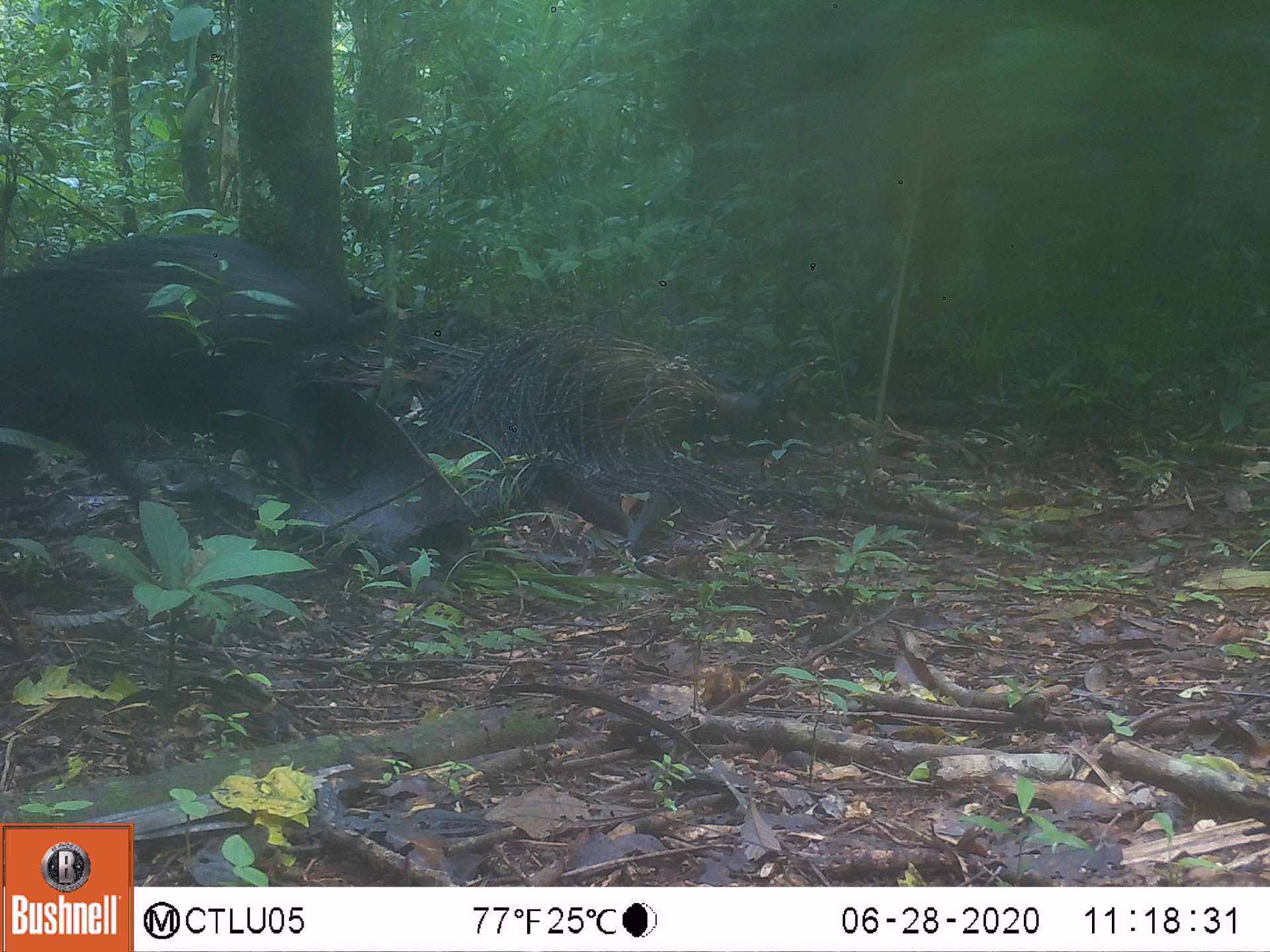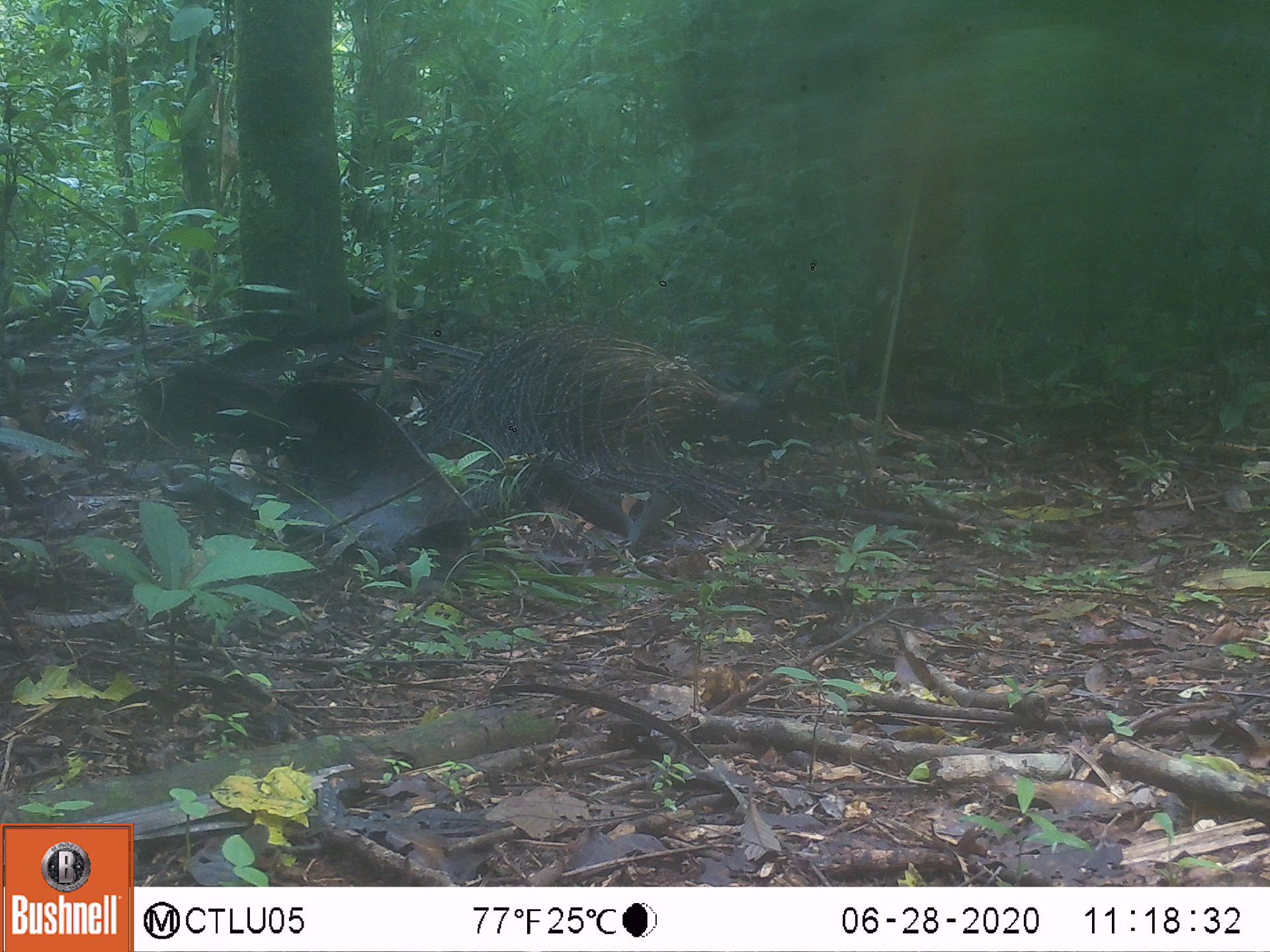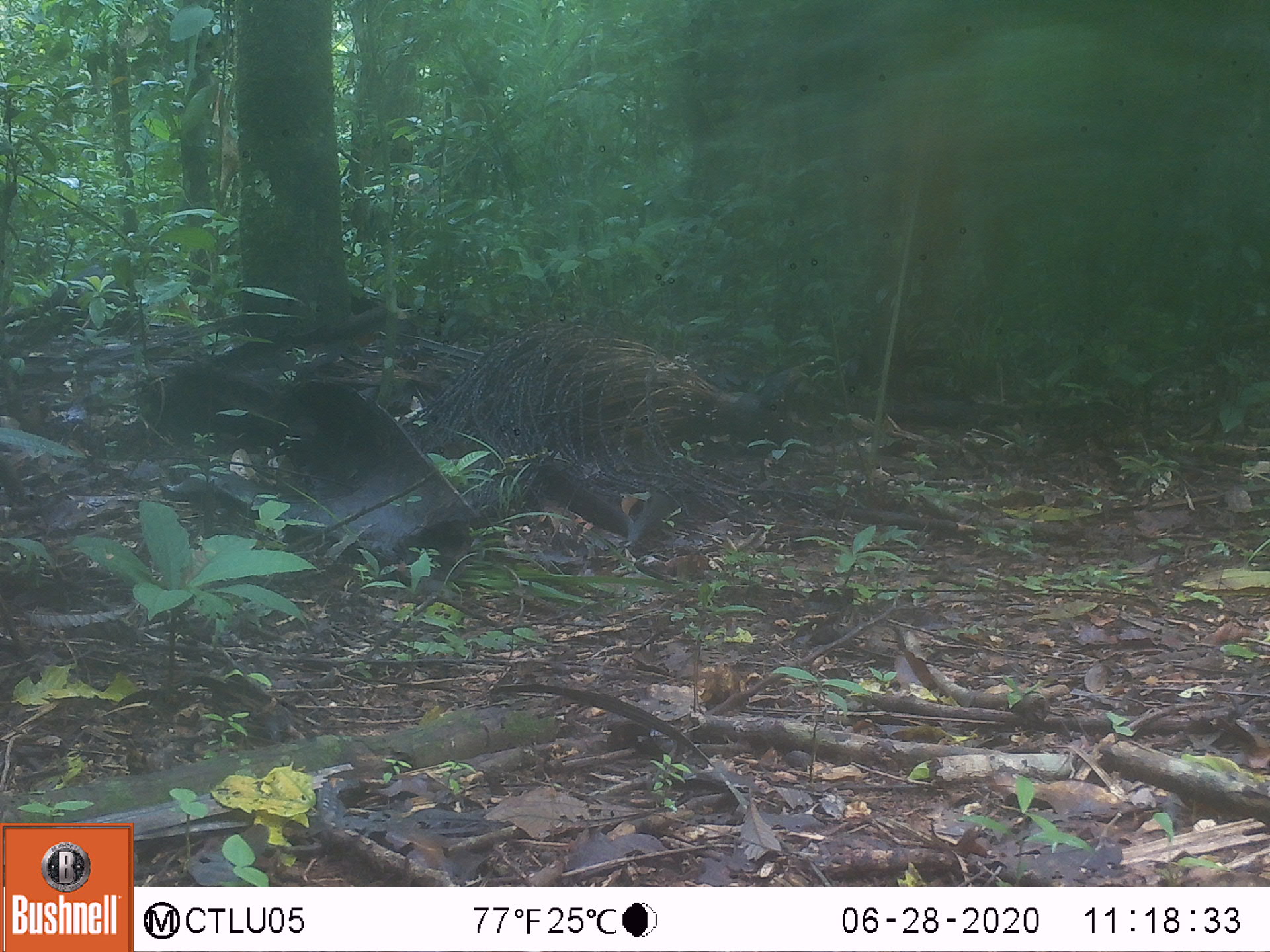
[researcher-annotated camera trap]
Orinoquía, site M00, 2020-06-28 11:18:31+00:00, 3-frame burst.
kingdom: Animalia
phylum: Chordata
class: Mammalia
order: Artiodactyla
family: Tayassuidae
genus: Pecari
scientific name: Pecari tajacu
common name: collared peccary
Collared peccary (Pecari tajacu).